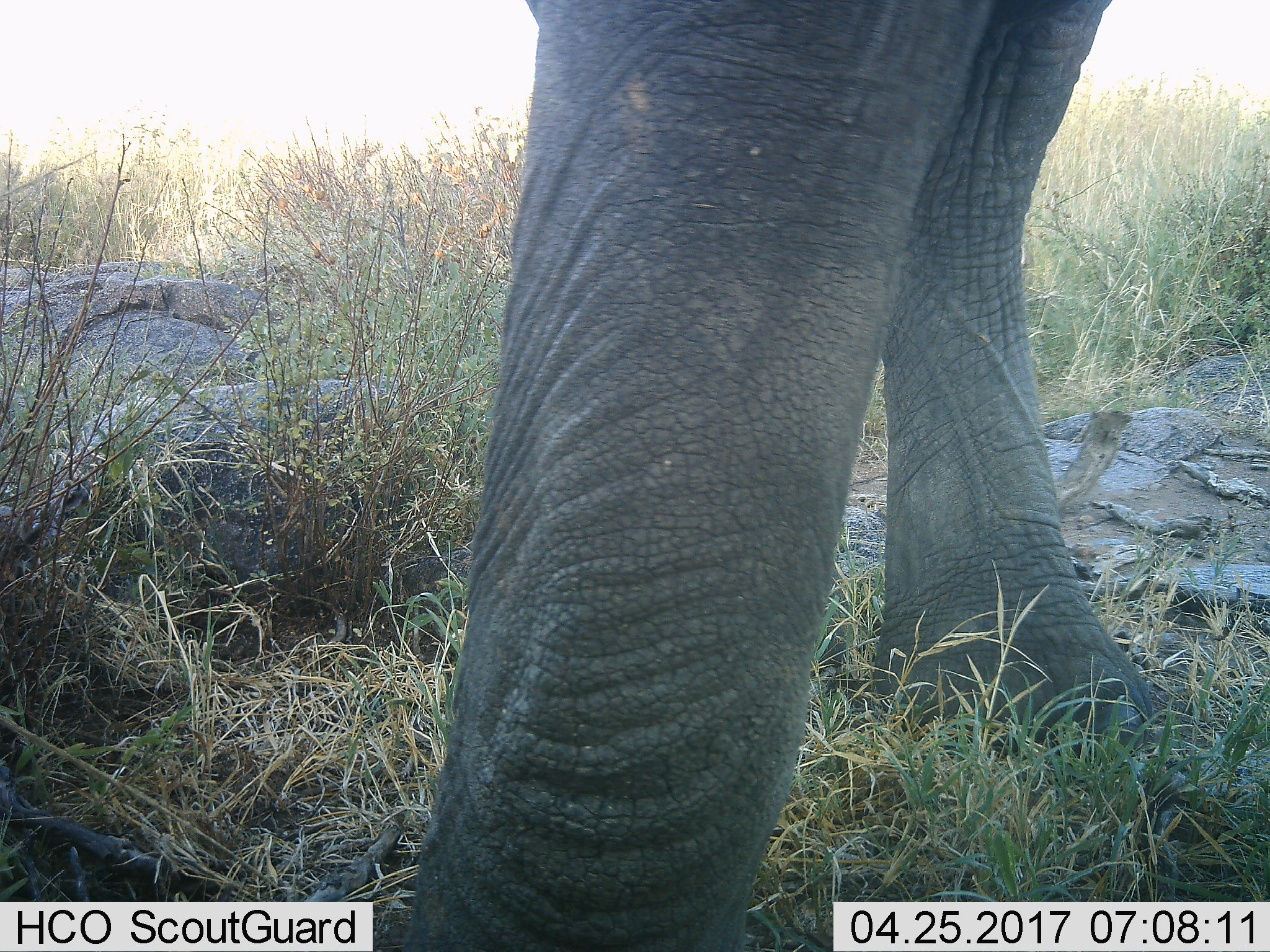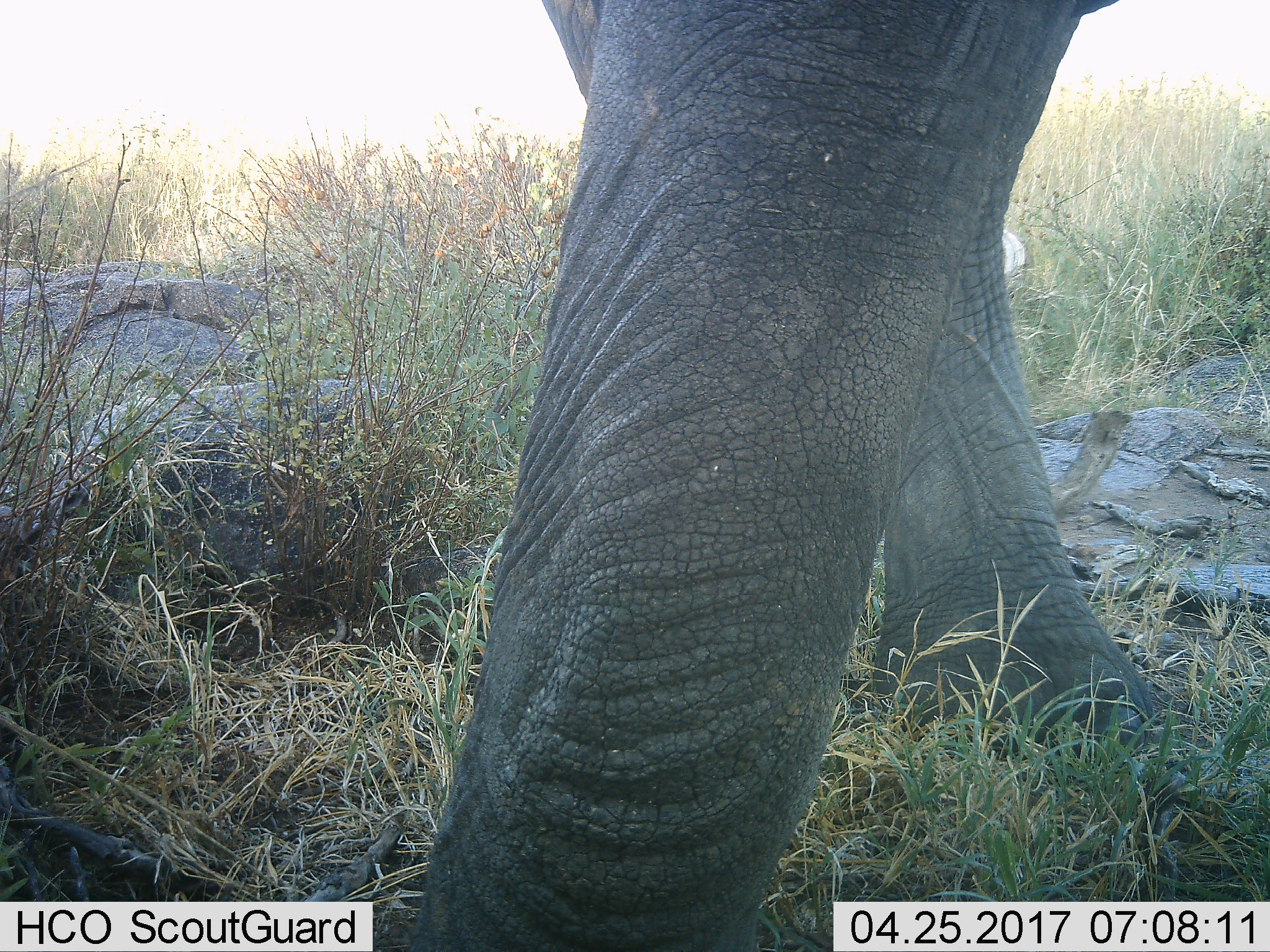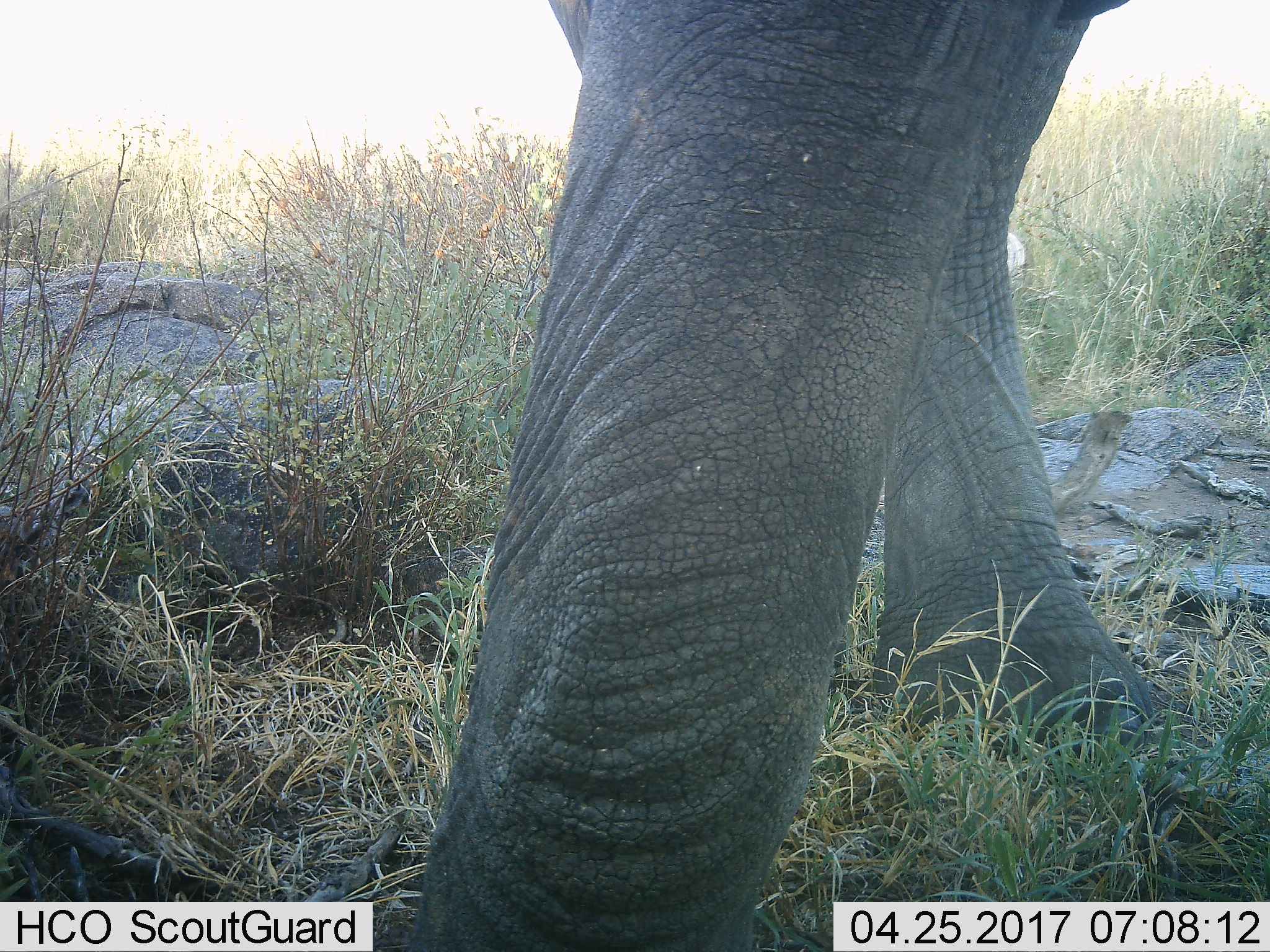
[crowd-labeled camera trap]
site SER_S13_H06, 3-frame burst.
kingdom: Animalia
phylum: Chordata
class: Mammalia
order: Proboscidea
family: Elephantidae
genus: Loxodonta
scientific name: Loxodonta africana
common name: african bush elephant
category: elephant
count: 1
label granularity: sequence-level